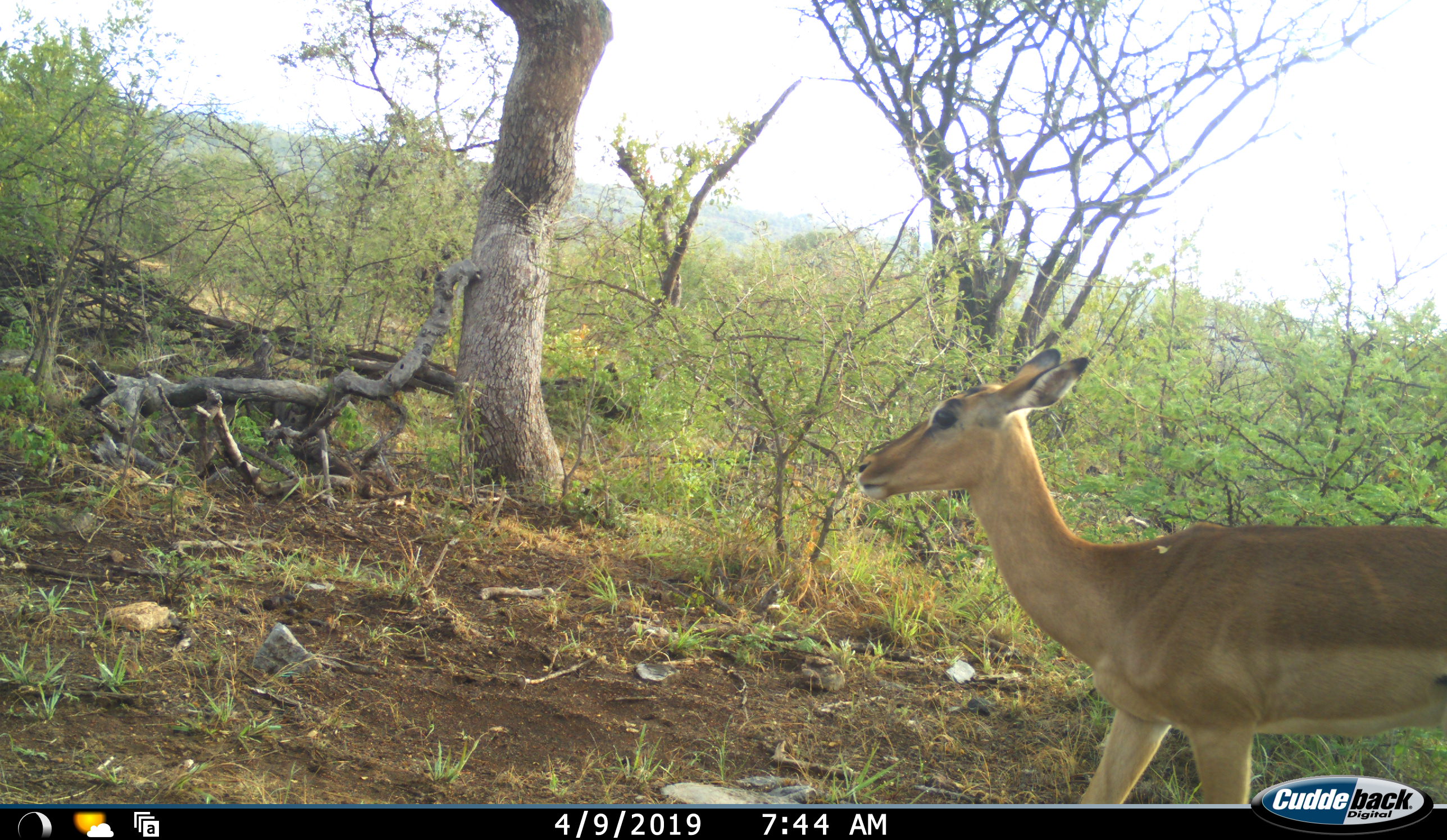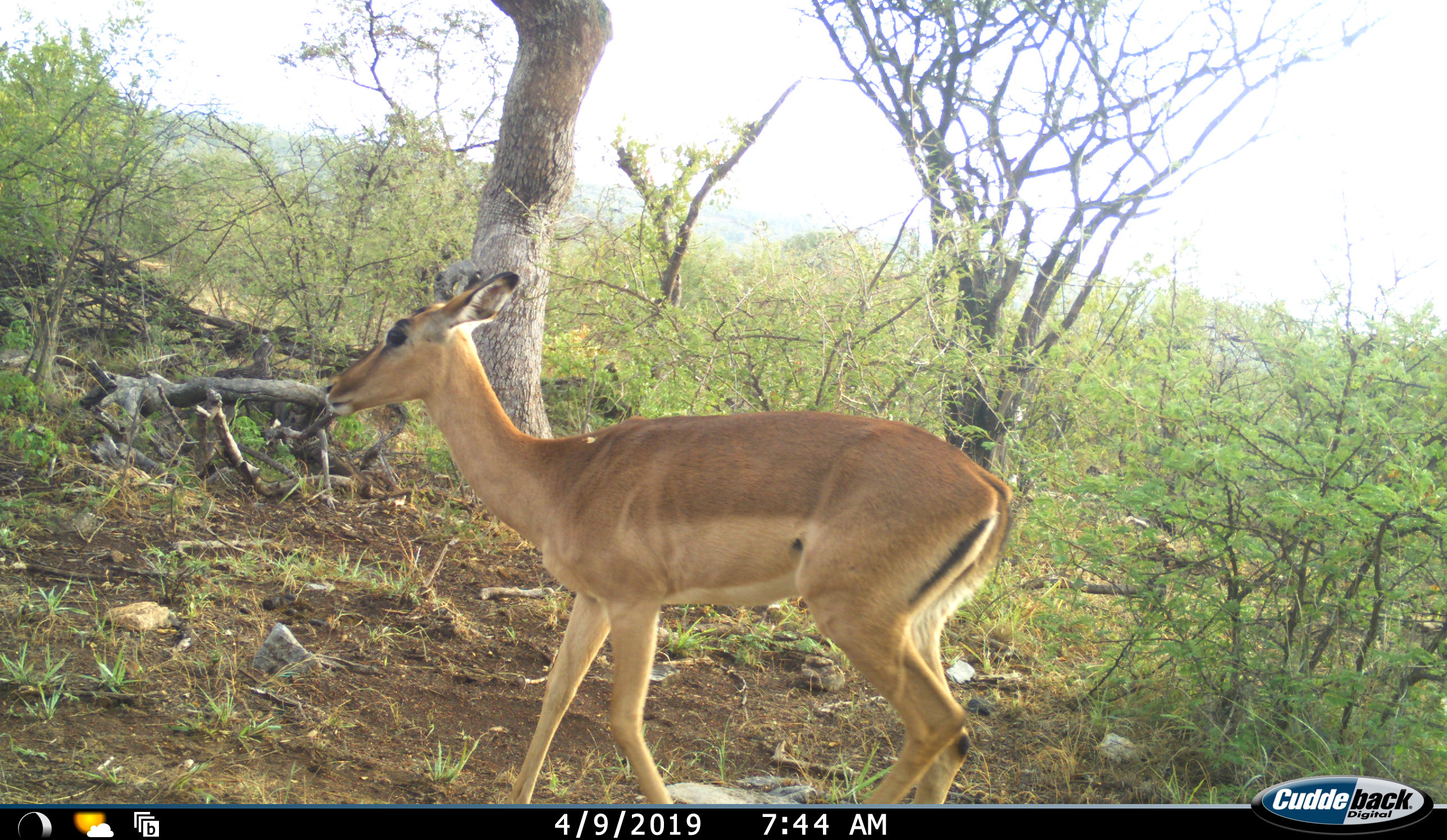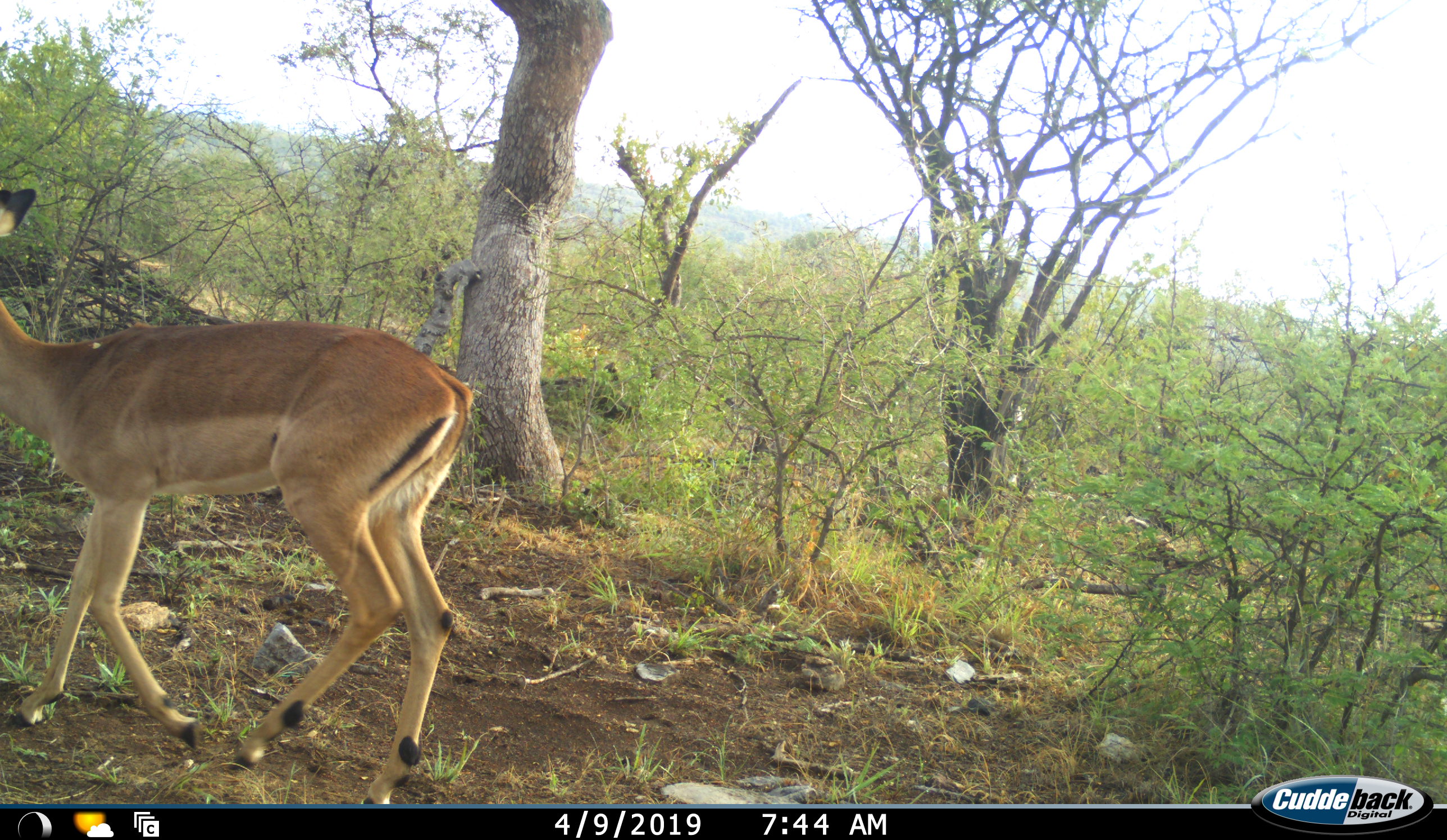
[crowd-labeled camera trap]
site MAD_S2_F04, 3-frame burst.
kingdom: Animalia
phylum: Chordata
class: Mammalia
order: Artiodactyla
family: Bovidae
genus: Aepyceros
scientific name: Aepyceros melampus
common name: impala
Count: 1.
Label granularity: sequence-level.